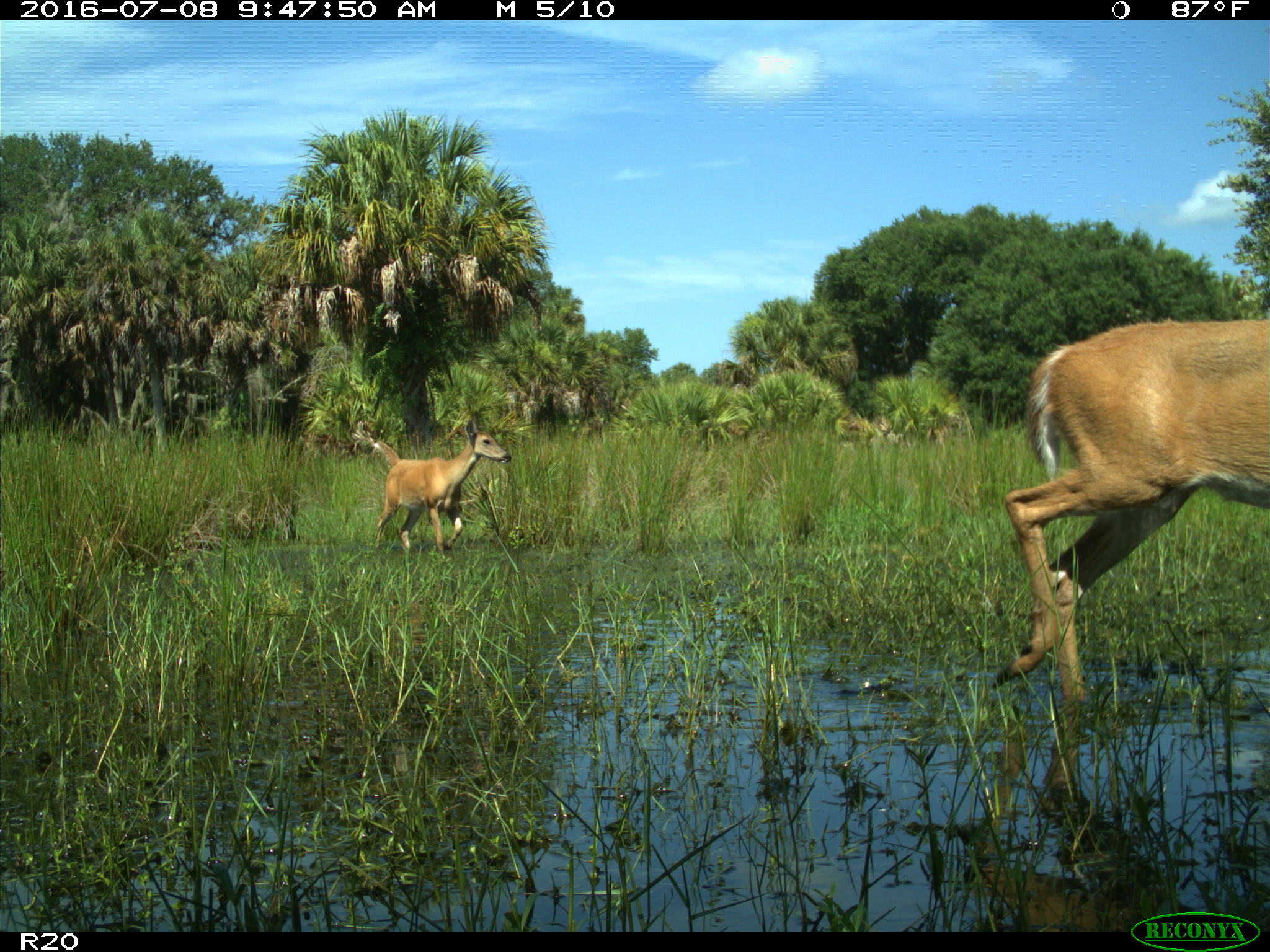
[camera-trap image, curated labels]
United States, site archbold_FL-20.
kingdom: Animalia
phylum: Chordata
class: Mammalia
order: Artiodactyla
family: Cervidae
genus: Odocoileus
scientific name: Odocoileus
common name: deer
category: unidentified deer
Unidentified deer (deer) (Odocoileus).